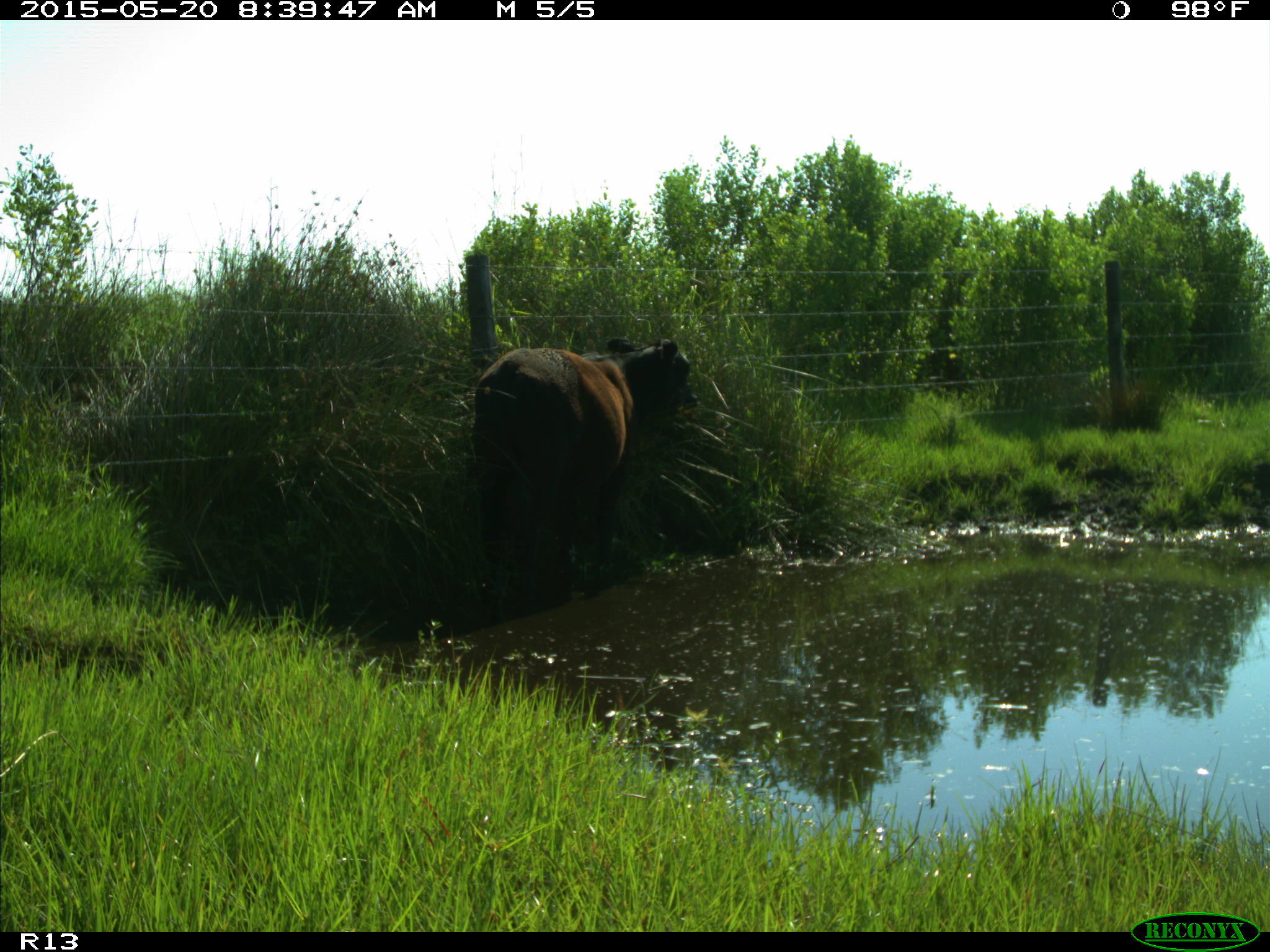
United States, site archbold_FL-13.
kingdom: Animalia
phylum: Chordata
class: Mammalia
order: Artiodactyla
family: Bovidae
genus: Bos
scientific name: Bos taurus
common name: domestic cow